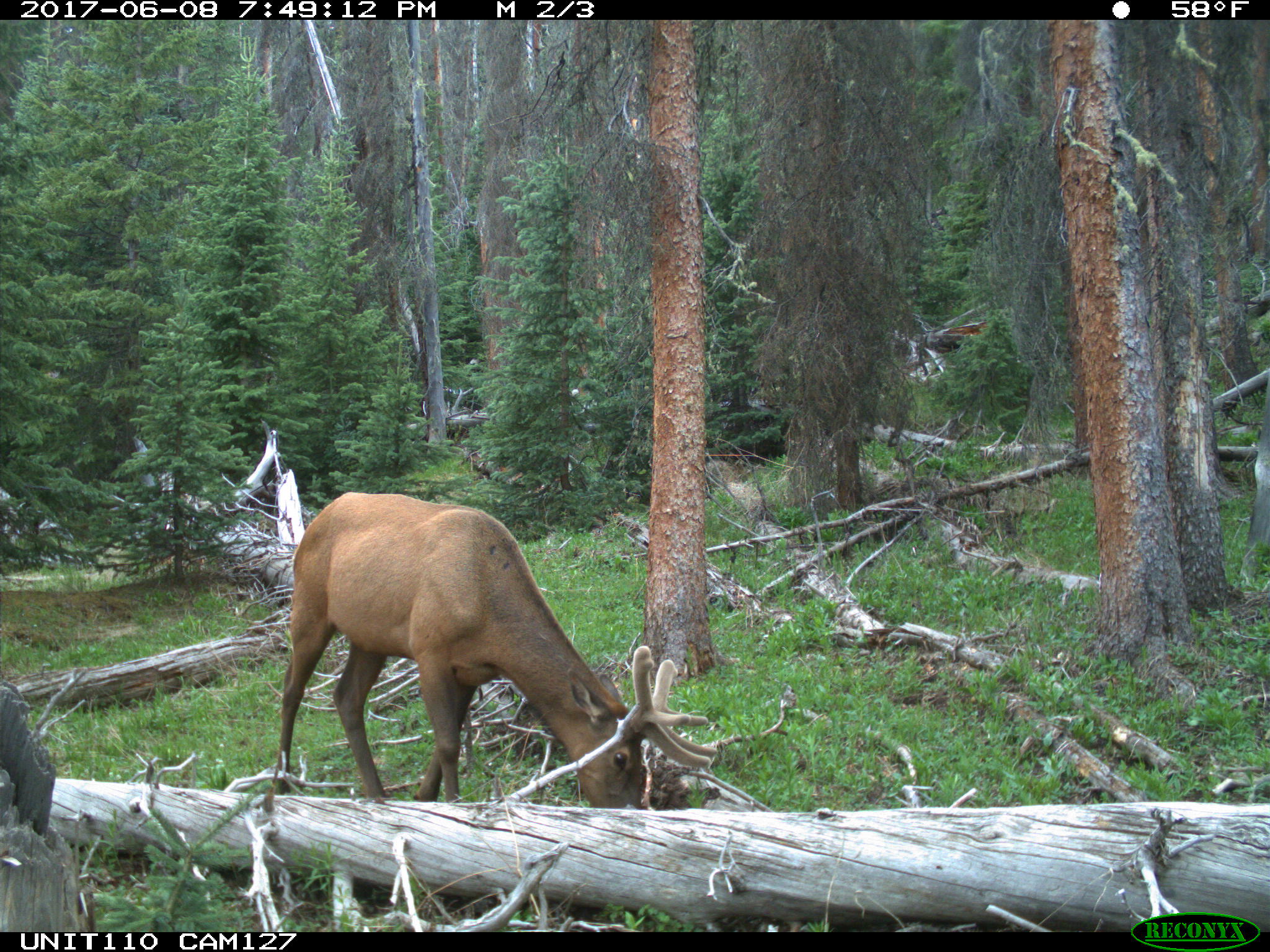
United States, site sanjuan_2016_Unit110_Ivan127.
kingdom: Animalia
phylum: Chordata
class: Mammalia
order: Artiodactyla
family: Cervidae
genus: Cervus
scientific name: Cervus elaphus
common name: red deer